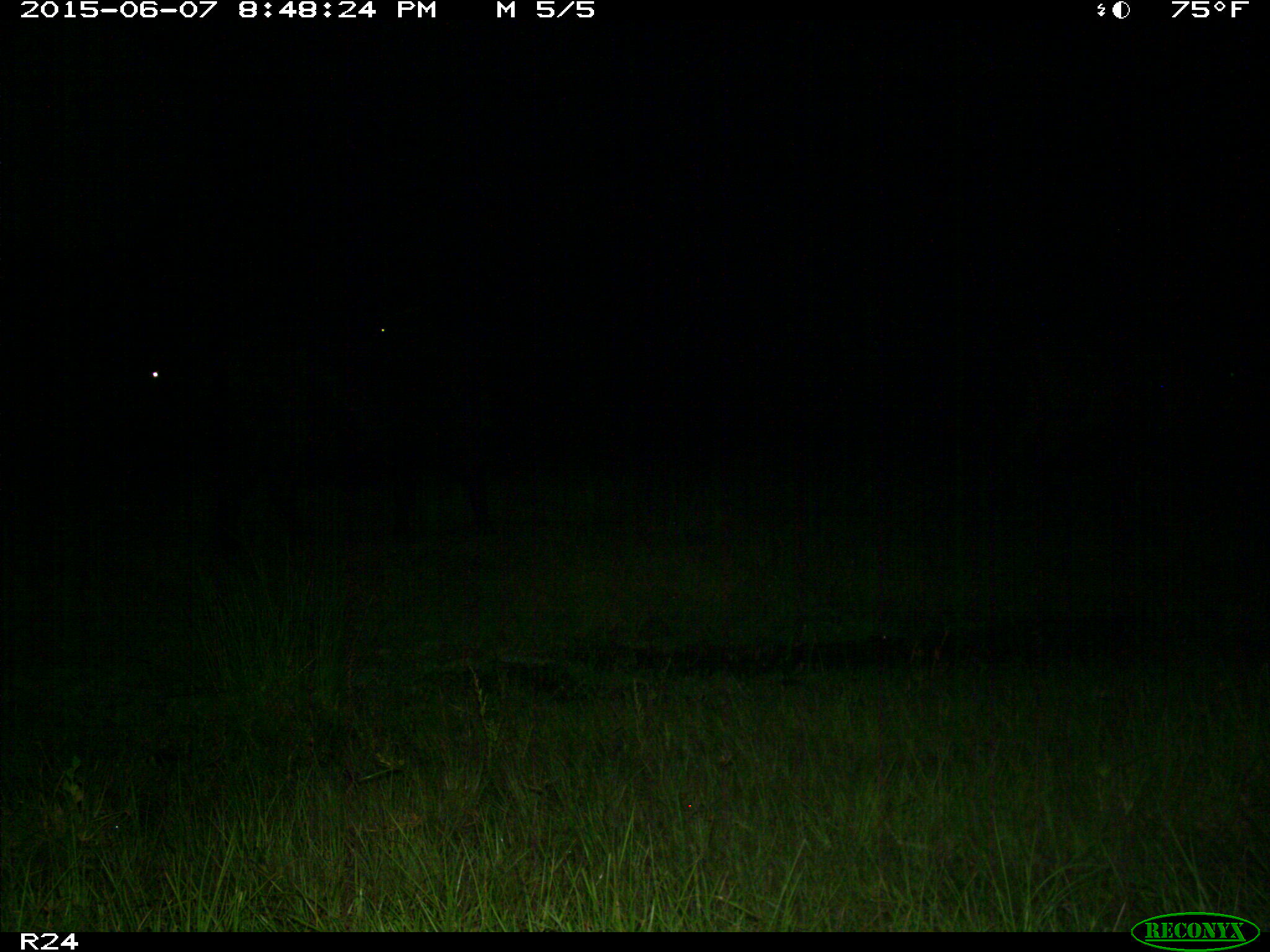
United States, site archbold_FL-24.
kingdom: Animalia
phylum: Chordata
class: Mammalia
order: Artiodactyla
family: Bovidae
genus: Bos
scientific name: Bos taurus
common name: domestic cow